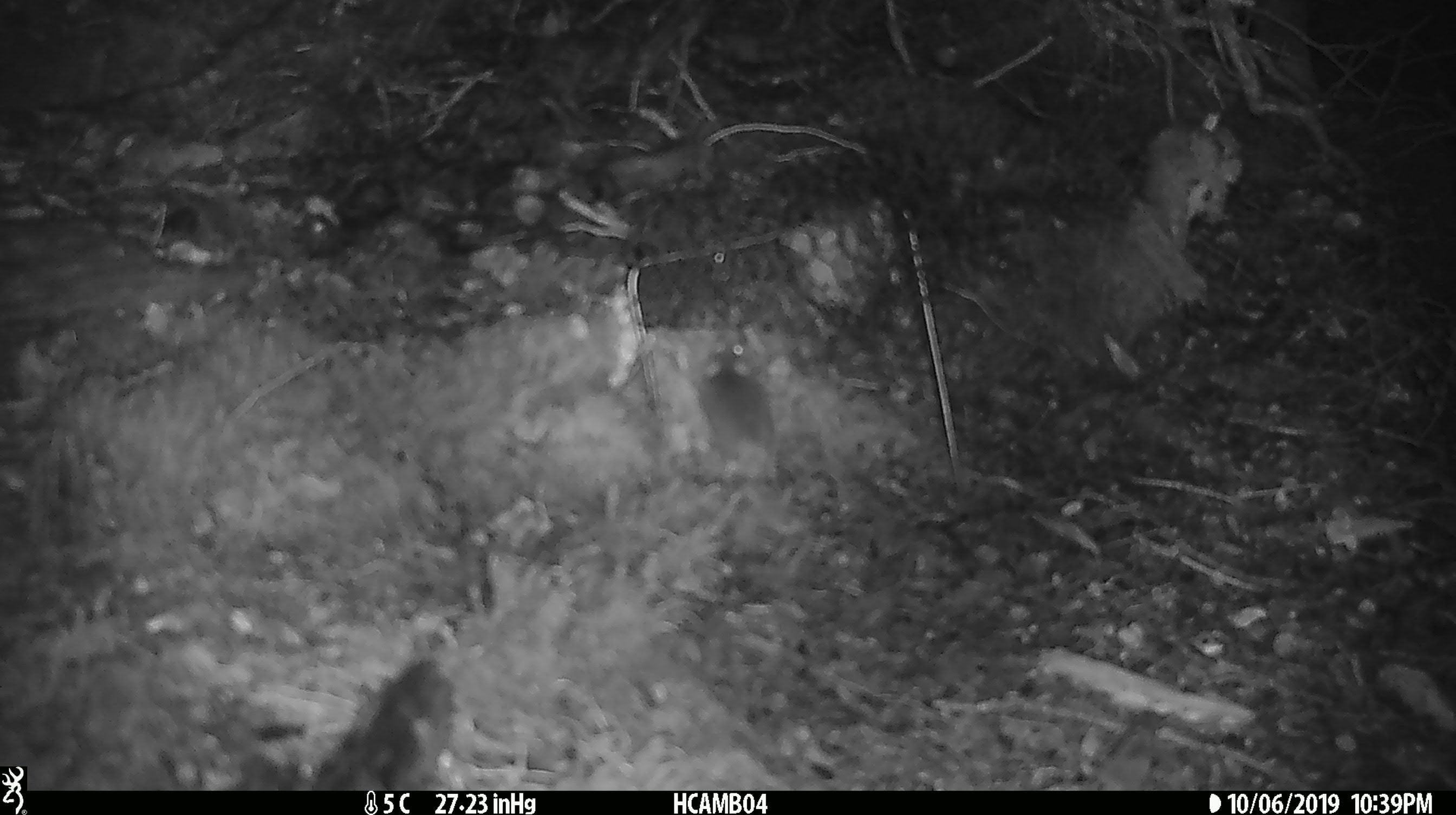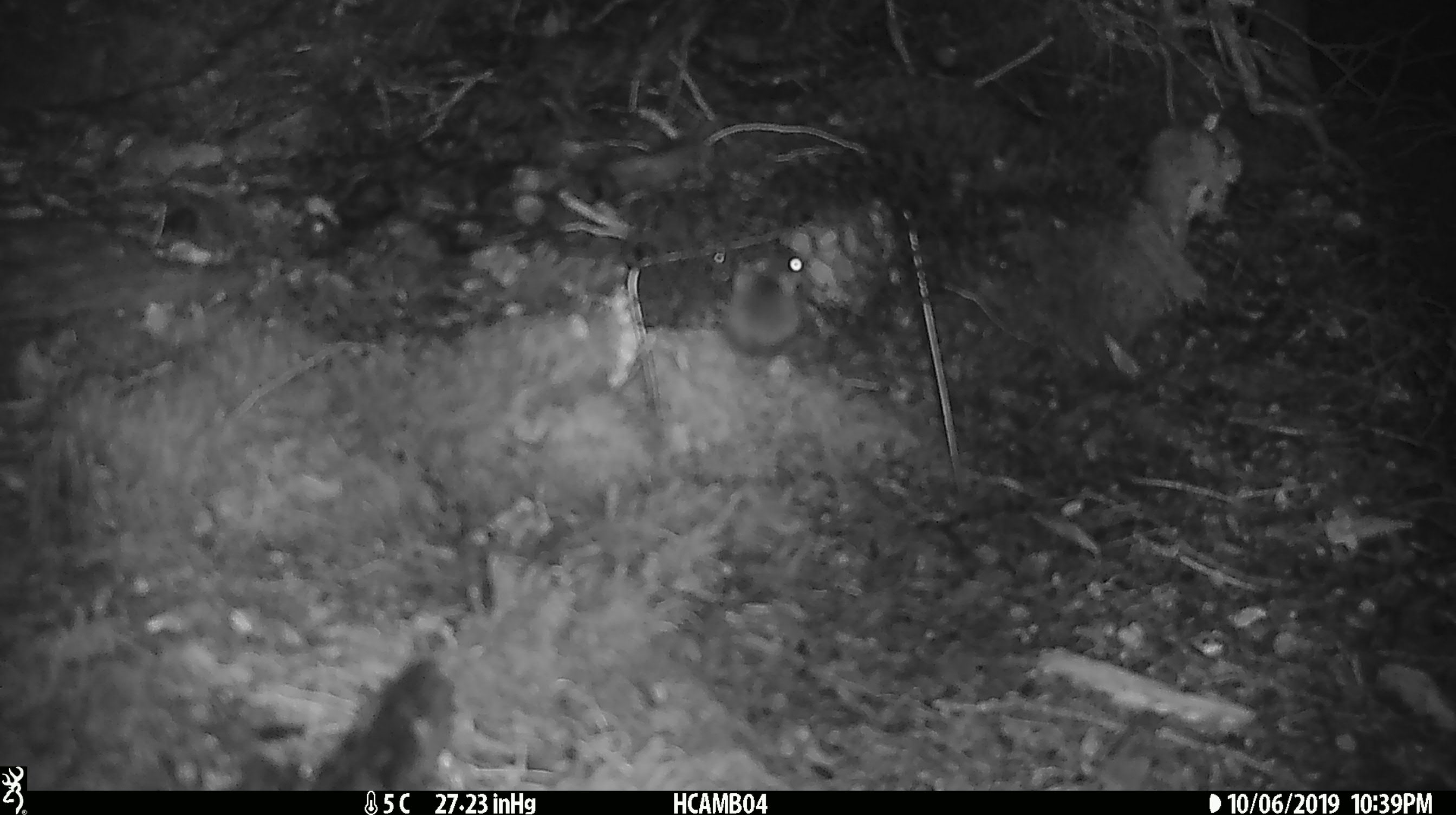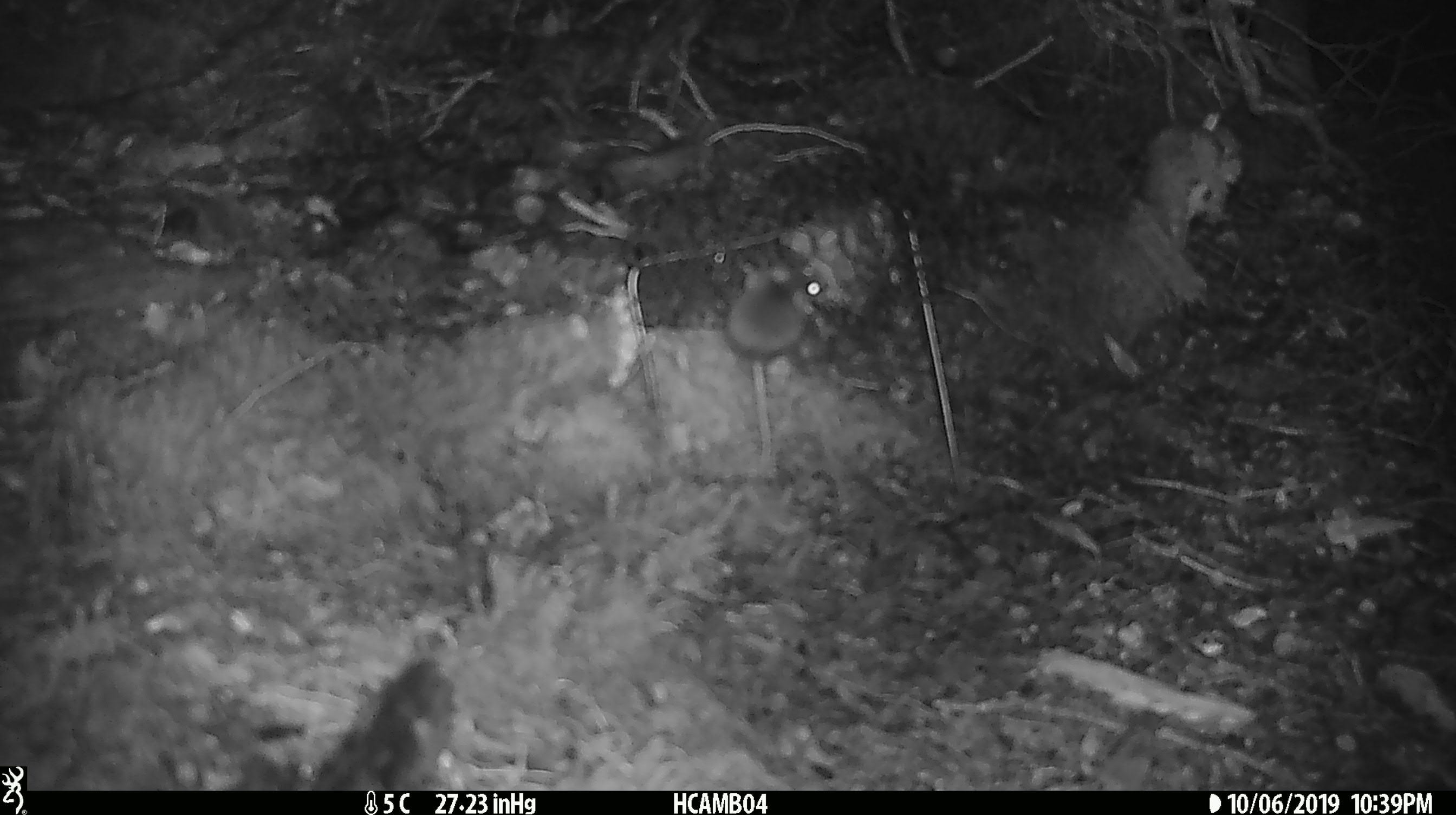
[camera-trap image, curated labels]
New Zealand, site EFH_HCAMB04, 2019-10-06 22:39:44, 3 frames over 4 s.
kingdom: Animalia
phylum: Chordata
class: Mammalia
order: Rodentia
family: Muridae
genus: Mus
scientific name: Mus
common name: mouse